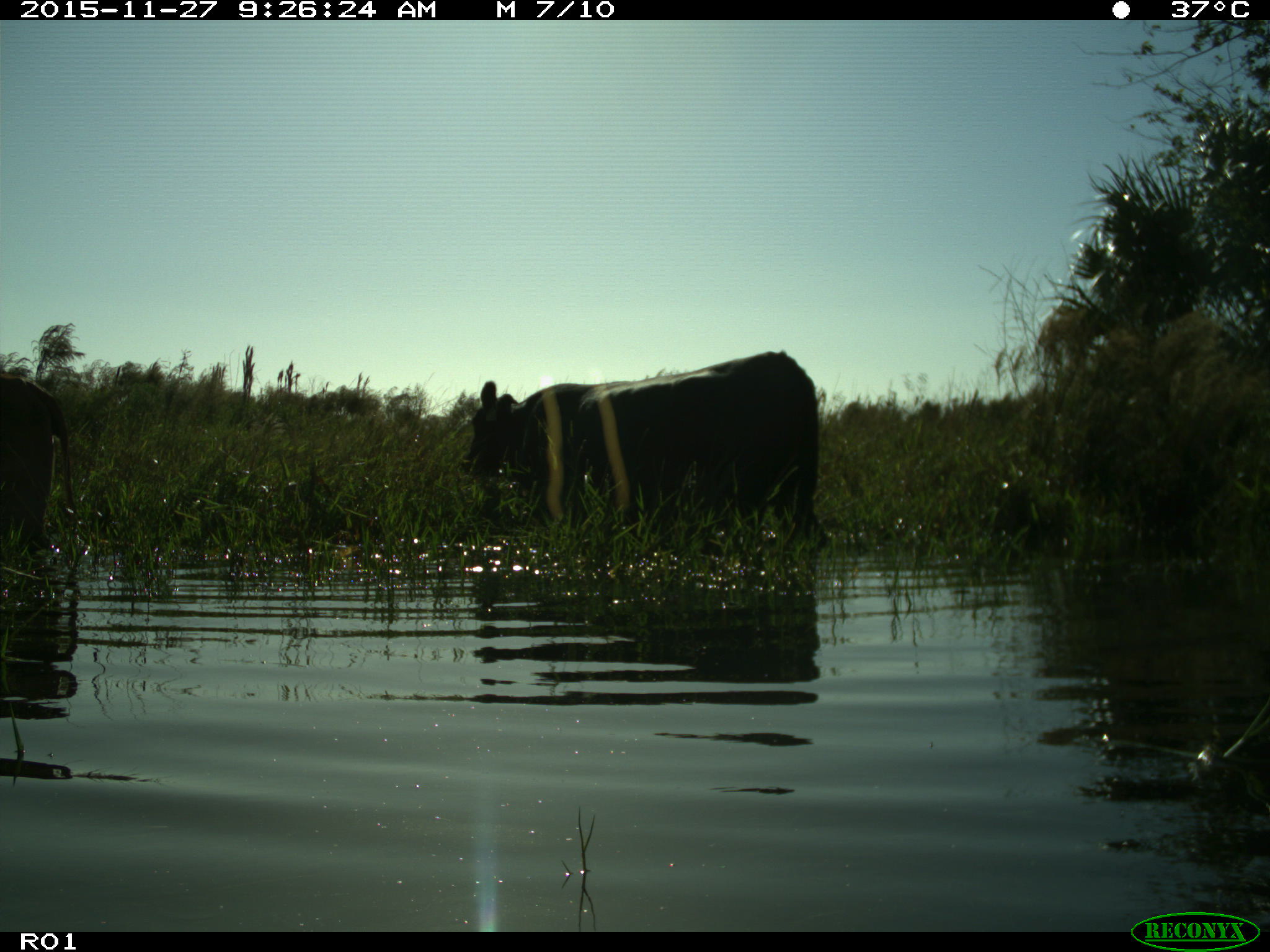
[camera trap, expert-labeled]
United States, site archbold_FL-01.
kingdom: Animalia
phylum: Chordata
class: Mammalia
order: Artiodactyla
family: Bovidae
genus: Bos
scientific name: Bos taurus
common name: domestic cow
Bos taurus (domestic cow).